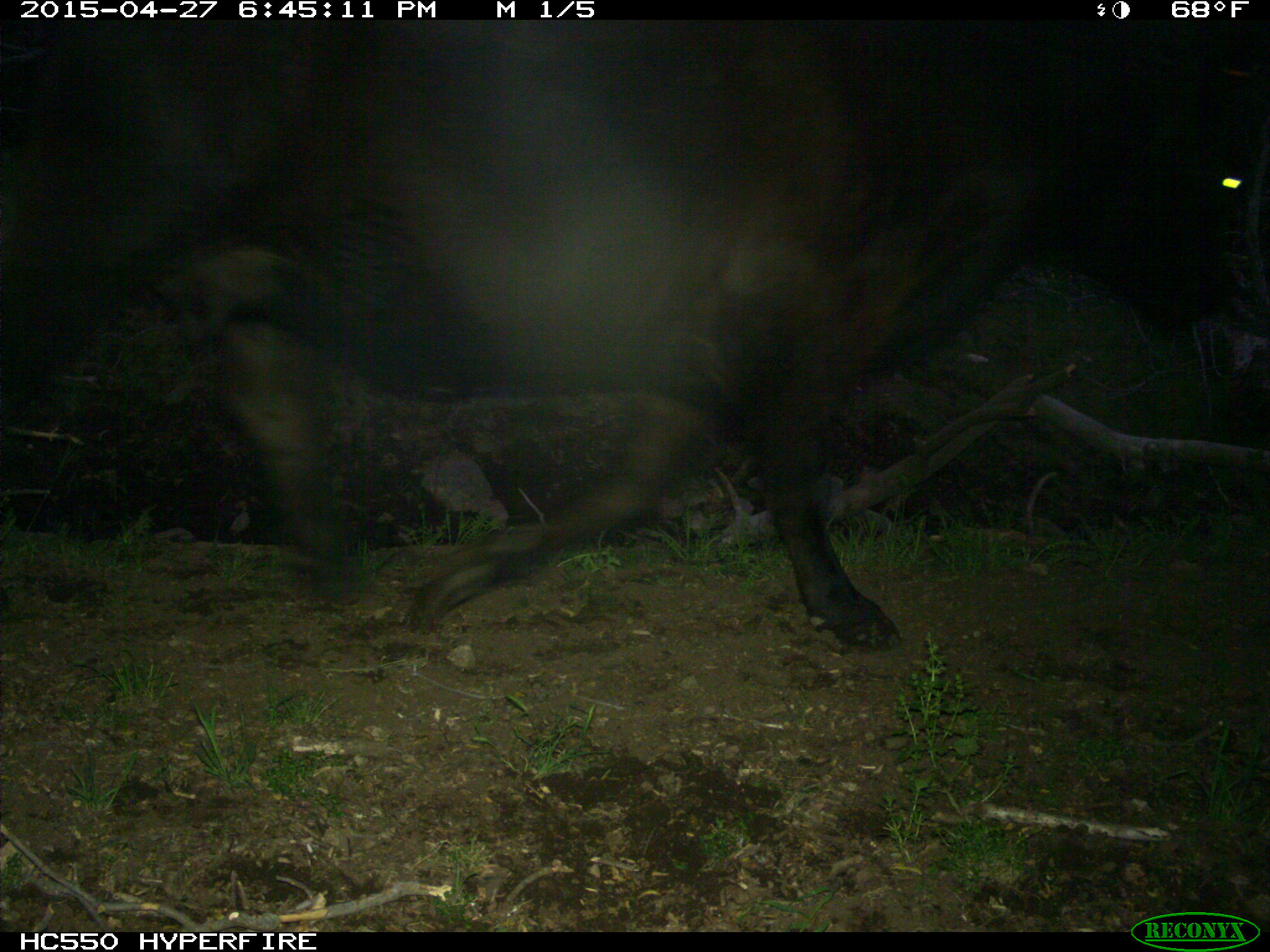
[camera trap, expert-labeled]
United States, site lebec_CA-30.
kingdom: Animalia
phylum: Chordata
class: Mammalia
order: Artiodactyla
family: Bovidae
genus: Bos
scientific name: Bos taurus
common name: domestic cow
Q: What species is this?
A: Bos taurus (domestic cow).